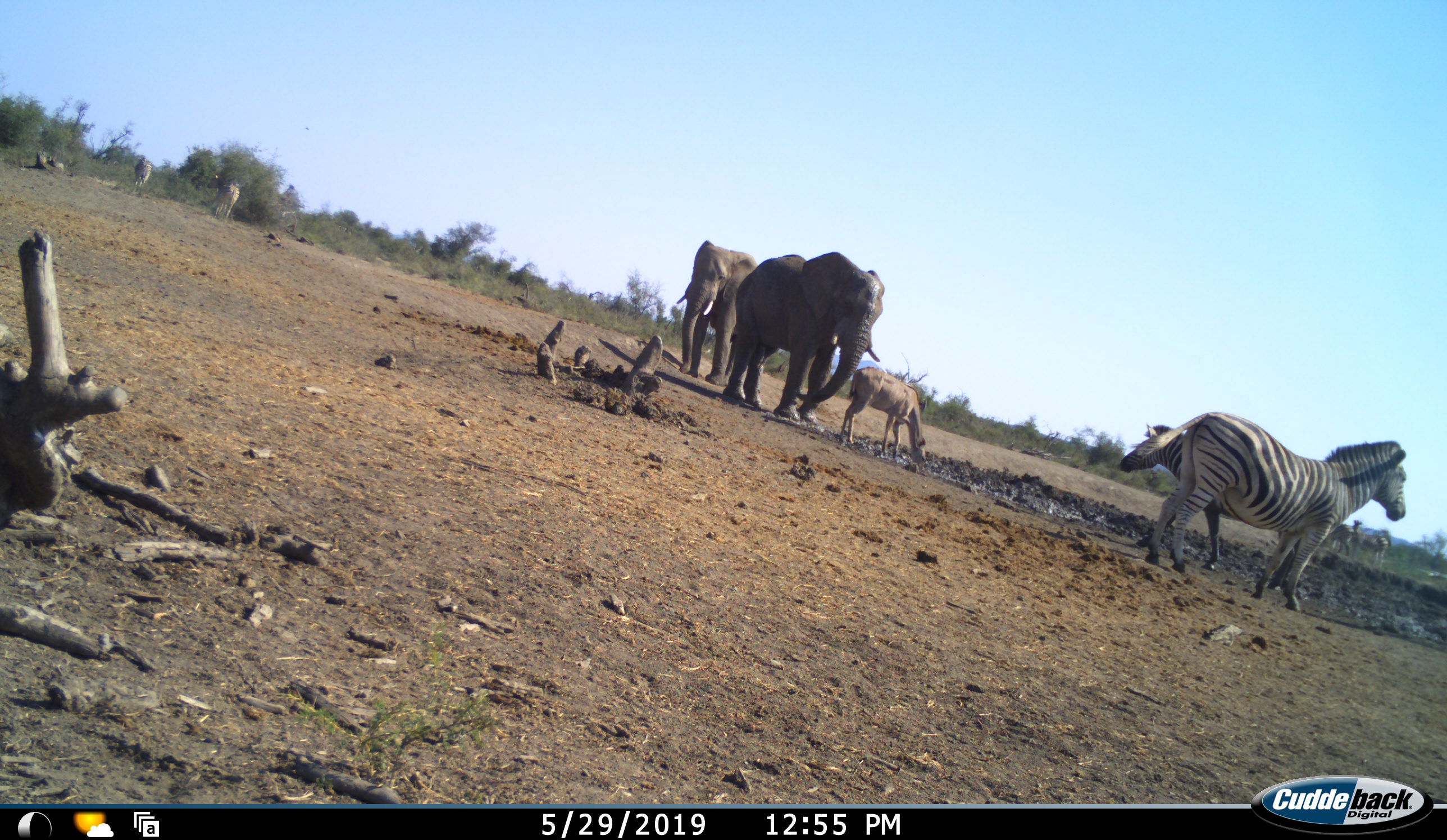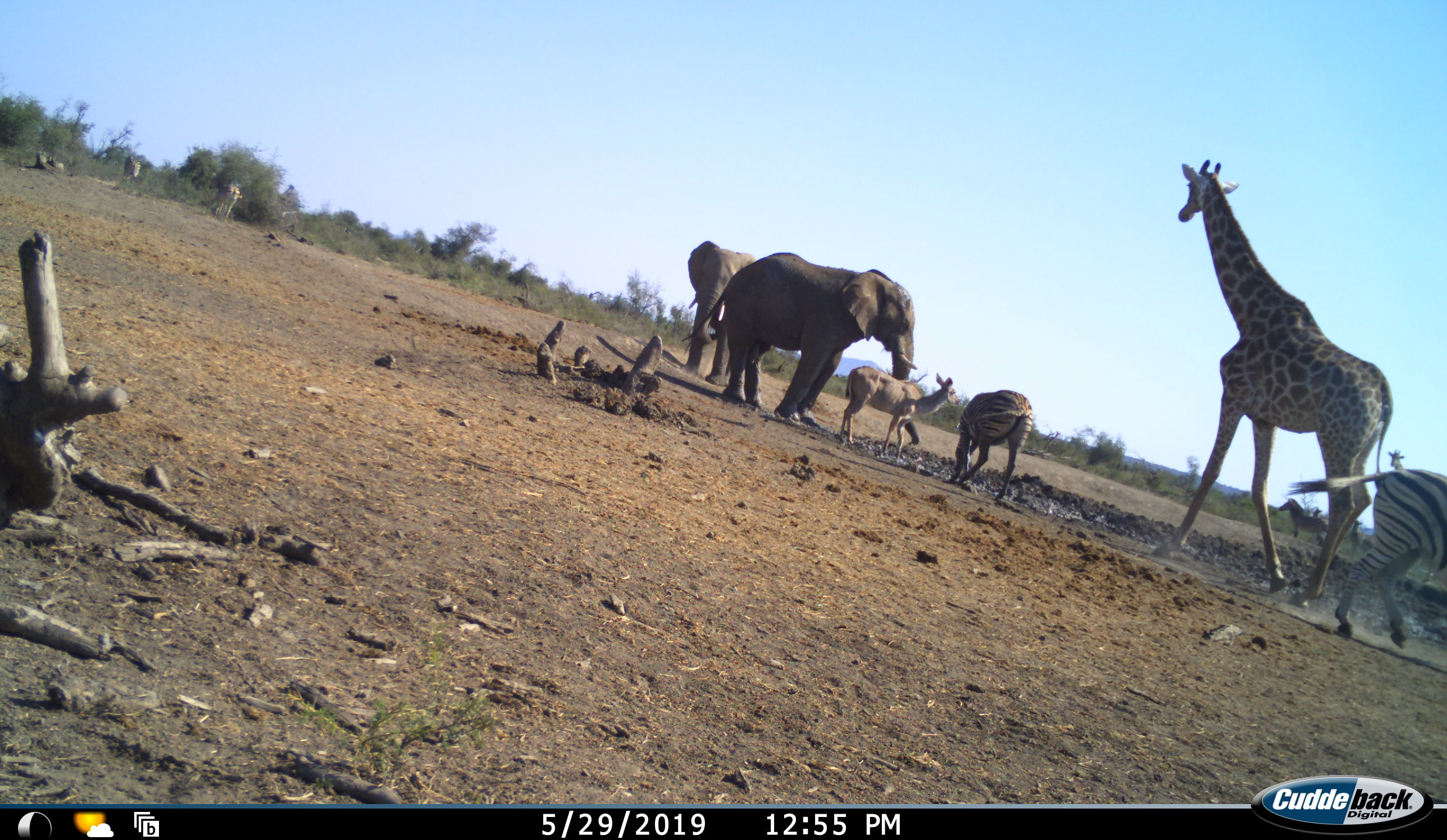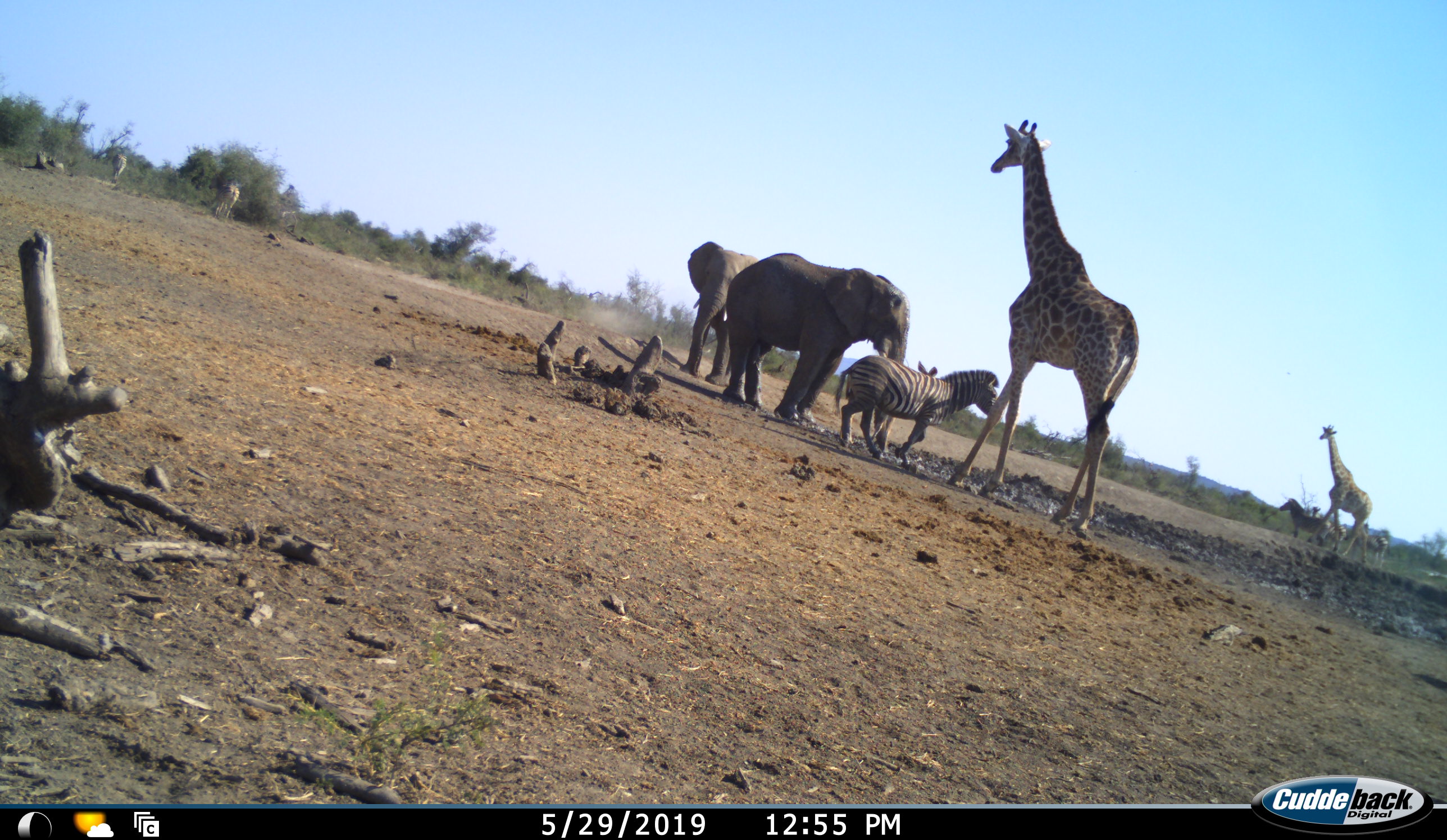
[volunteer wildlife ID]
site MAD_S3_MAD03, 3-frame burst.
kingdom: Animalia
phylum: Chordata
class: Mammalia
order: Proboscidea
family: Elephantidae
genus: Loxodonta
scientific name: Loxodonta africana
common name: african bush elephant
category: elephant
Elephant (african bush elephant) (Loxodonta africana), count 2. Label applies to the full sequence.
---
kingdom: Animalia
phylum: Chordata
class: Mammalia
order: Artiodactyla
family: Giraffidae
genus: Giraffa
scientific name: Giraffa camelopardalis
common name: giraffe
Giraffe (Giraffa camelopardalis), count 2. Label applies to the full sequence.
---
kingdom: Animalia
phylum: Chordata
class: Mammalia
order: Artiodactyla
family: Bovidae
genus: Tragelaphus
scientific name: Tragelaphus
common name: kudu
Kudu (Tragelaphus), count 1. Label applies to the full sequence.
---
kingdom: Animalia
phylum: Chordata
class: Mammalia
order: Perissodactyla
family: Equidae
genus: Equus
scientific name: Equus quagga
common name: plains zebra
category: zebraplains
Zebraplains (plains zebra) (Equus quagga), count 6. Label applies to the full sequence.